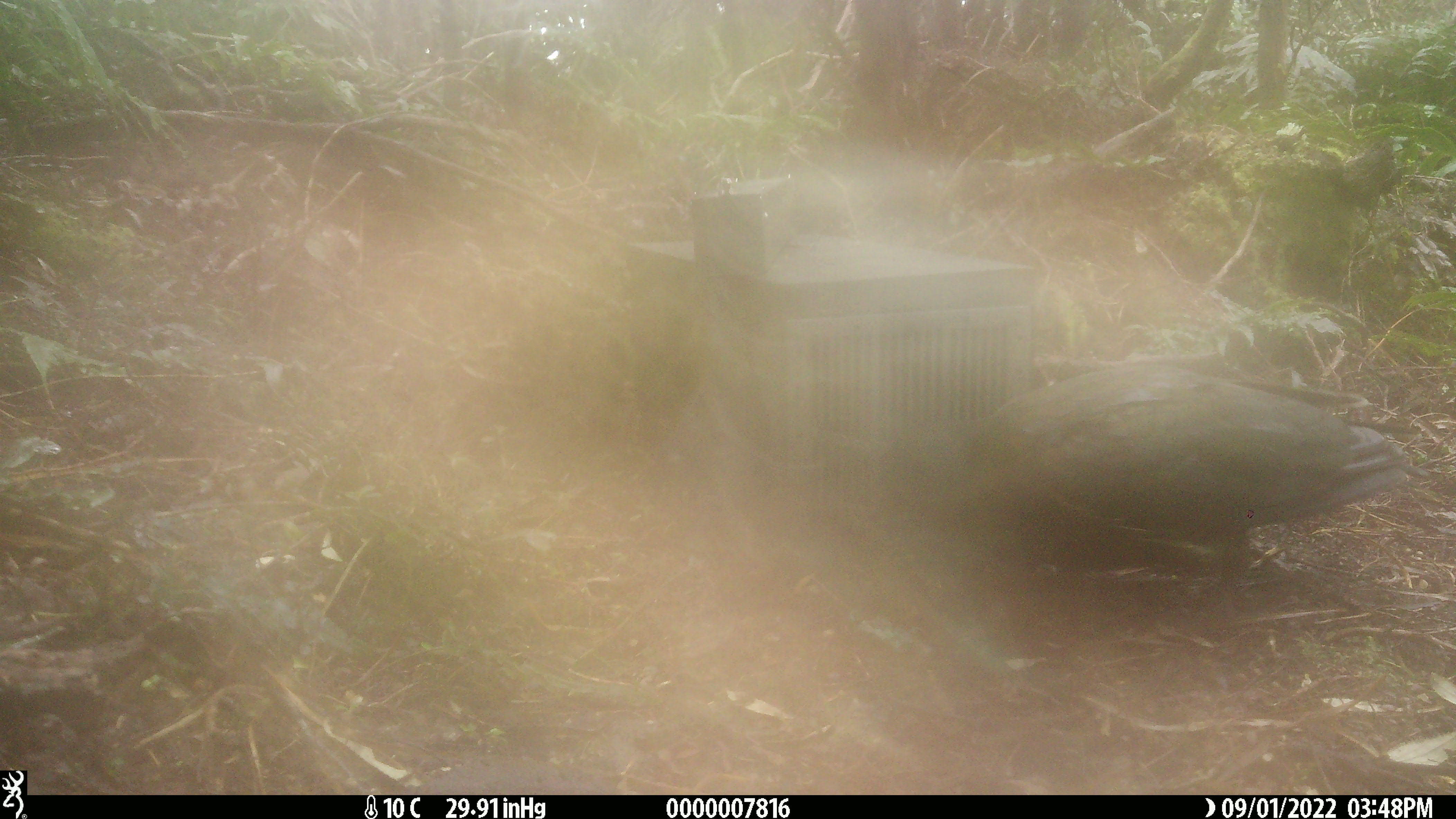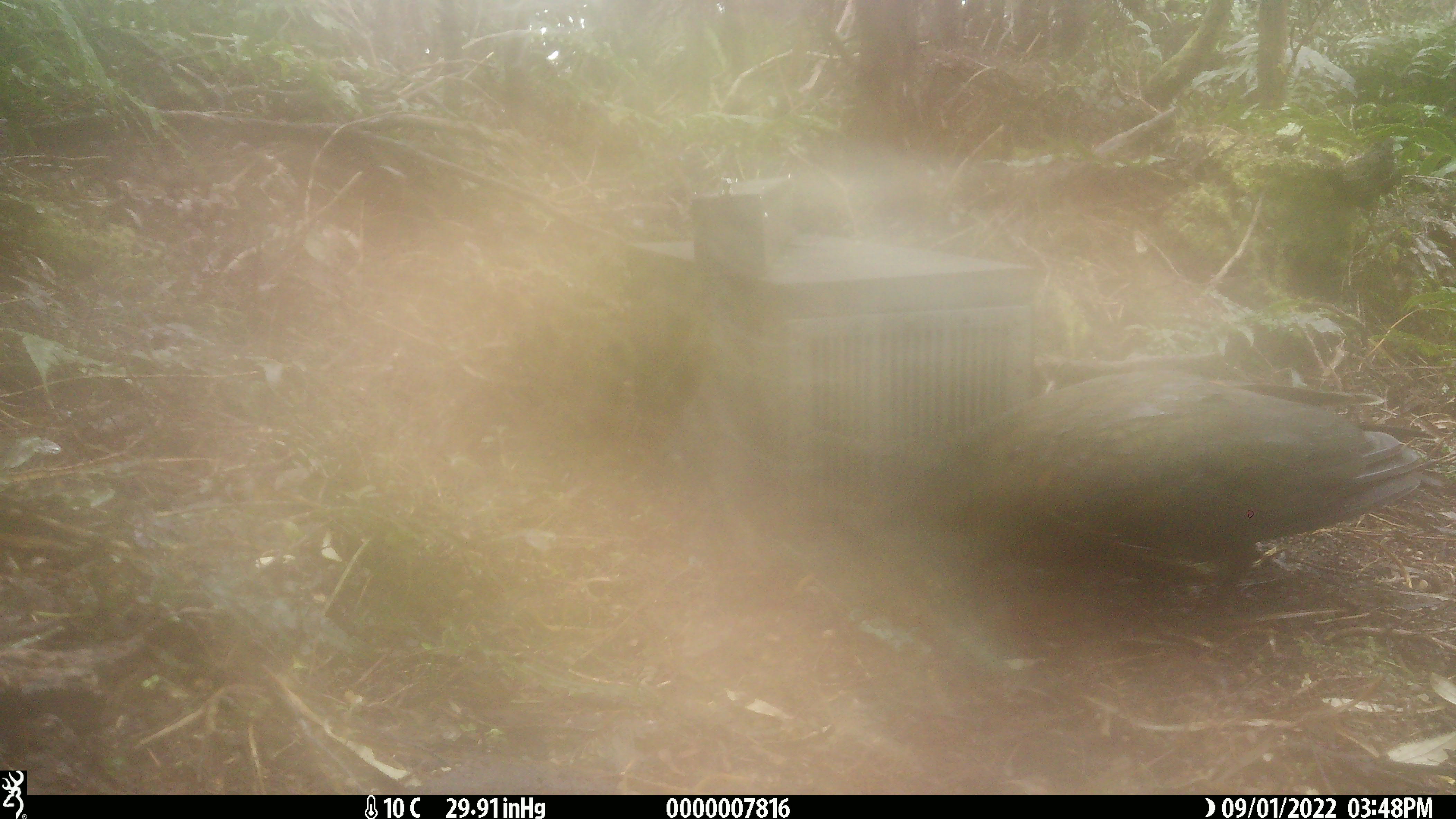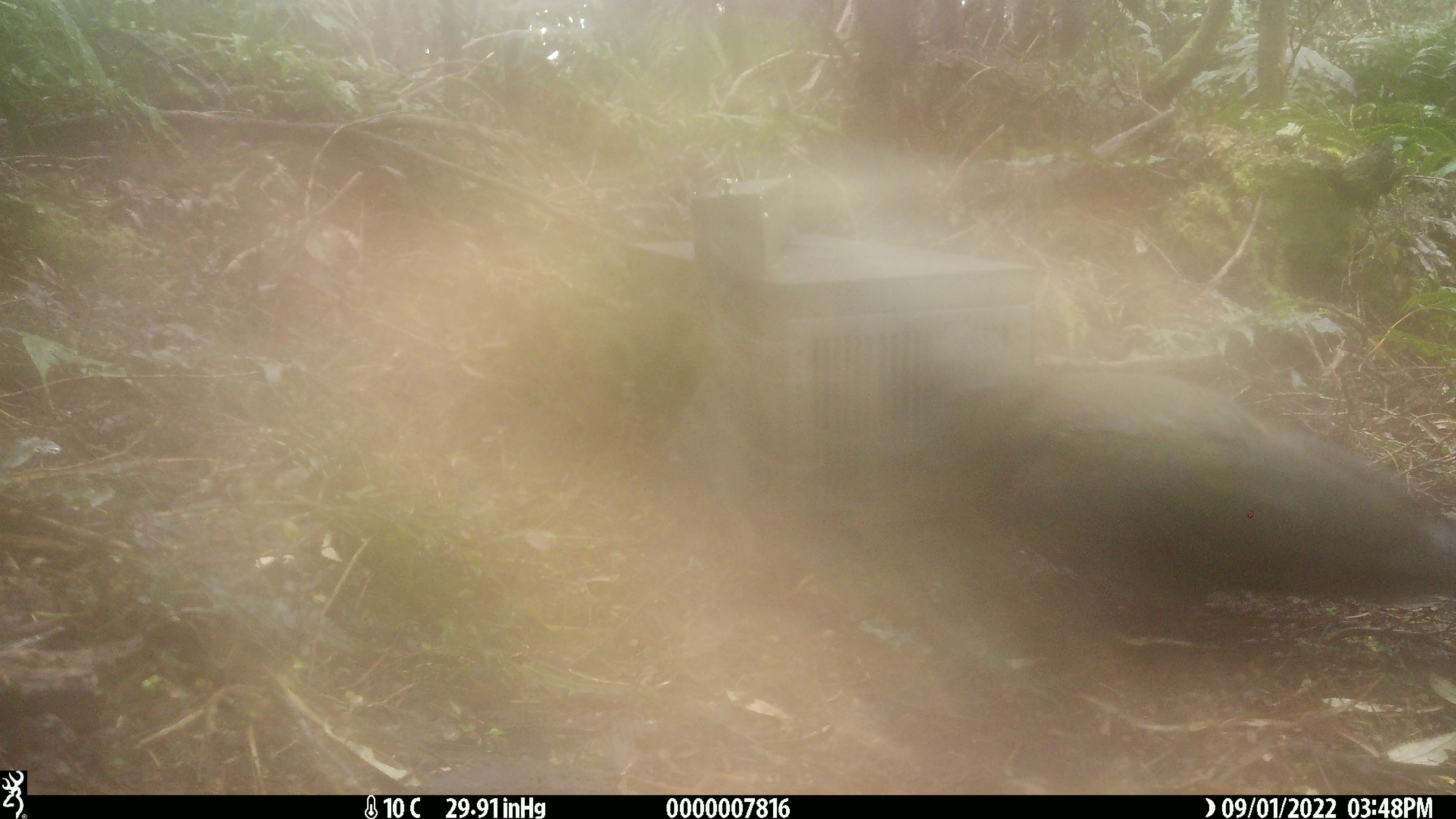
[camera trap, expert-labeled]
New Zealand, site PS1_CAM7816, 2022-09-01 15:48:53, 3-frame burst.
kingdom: Animalia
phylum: Chordata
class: Aves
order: Psittaciformes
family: Strigopidae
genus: Nestor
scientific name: Nestor notabilis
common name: kea